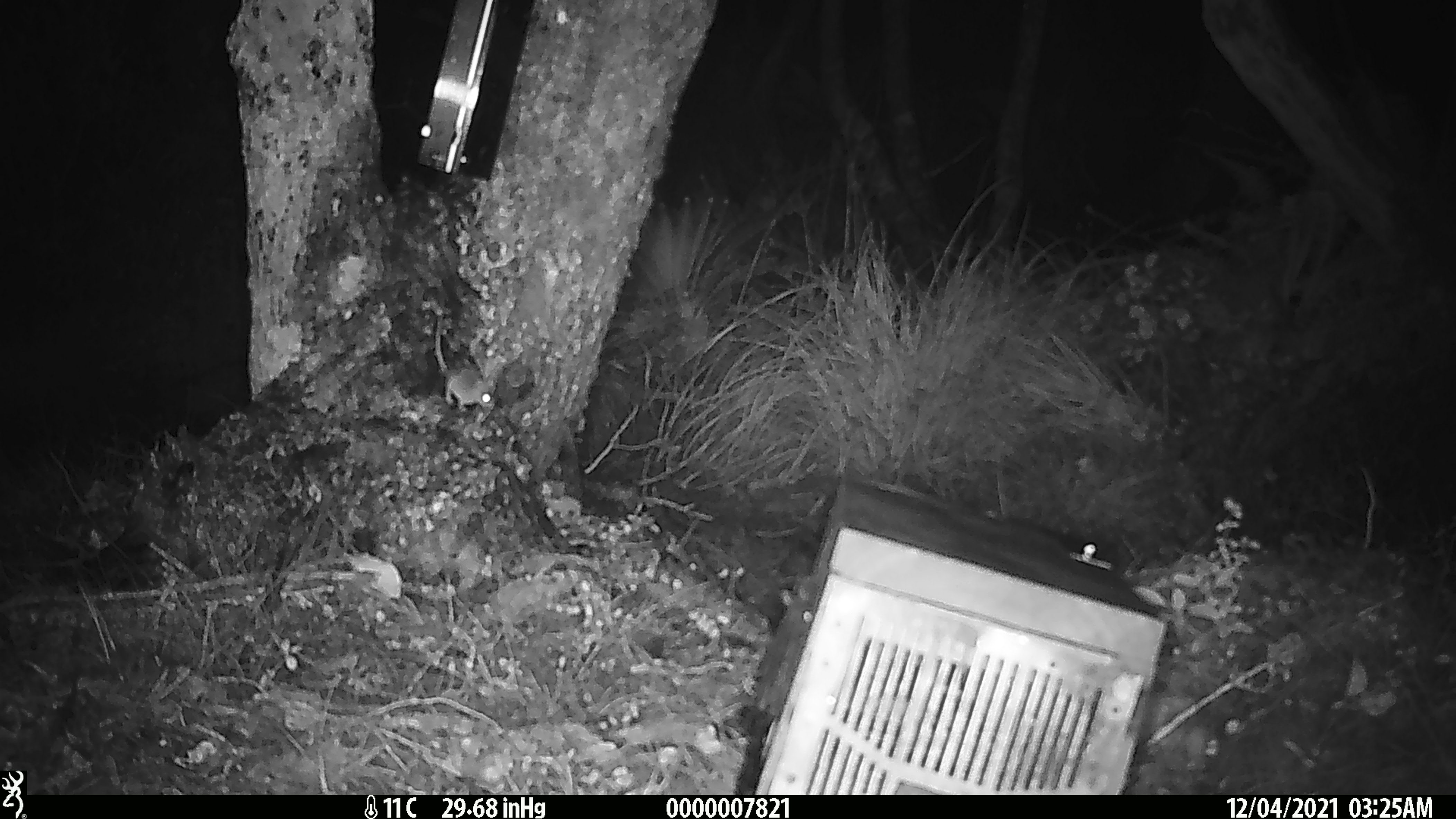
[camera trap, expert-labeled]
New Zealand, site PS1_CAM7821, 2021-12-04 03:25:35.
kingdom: Animalia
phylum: Chordata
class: Mammalia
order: Rodentia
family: Muridae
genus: Mus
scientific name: Mus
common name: mouse